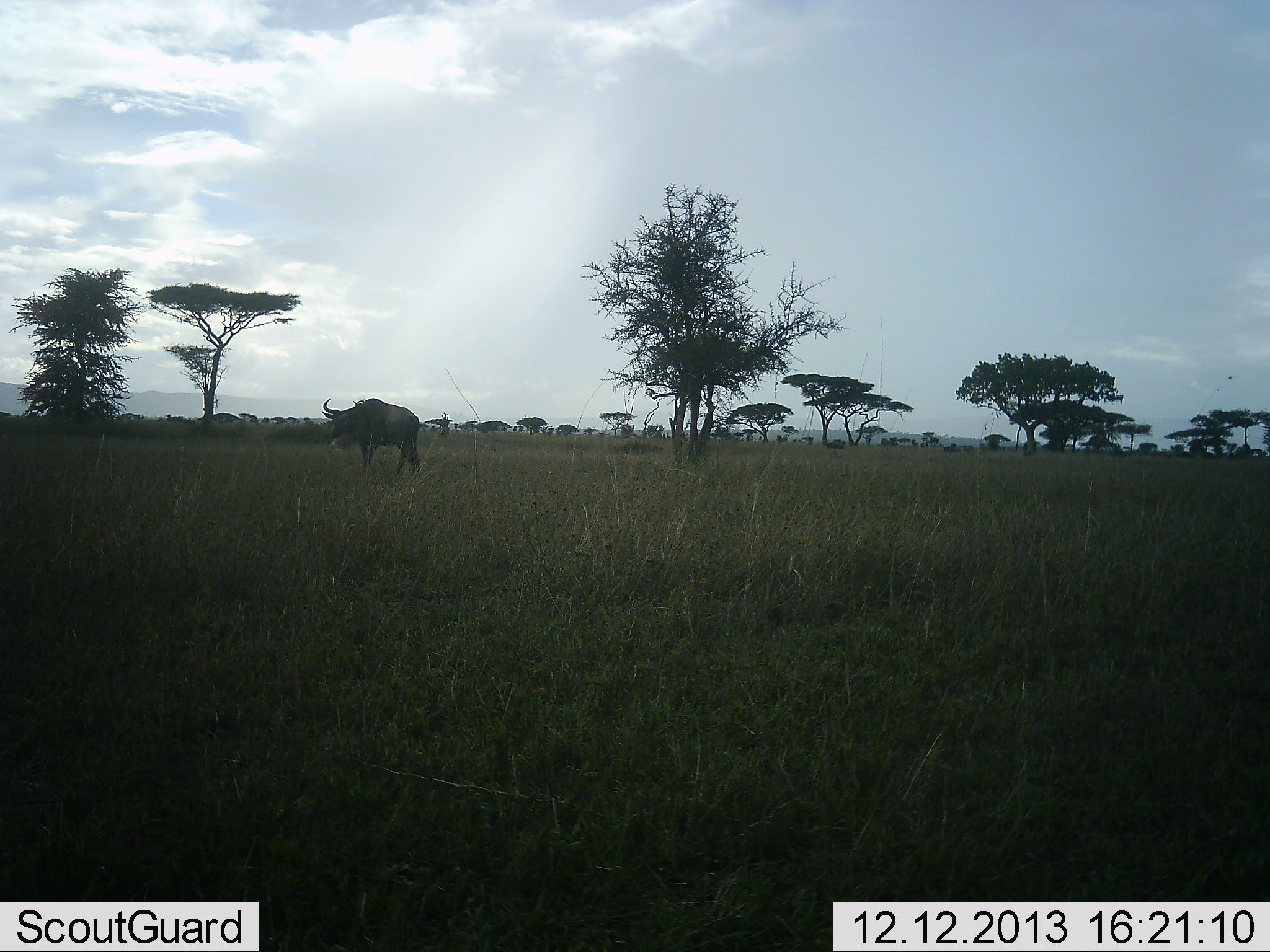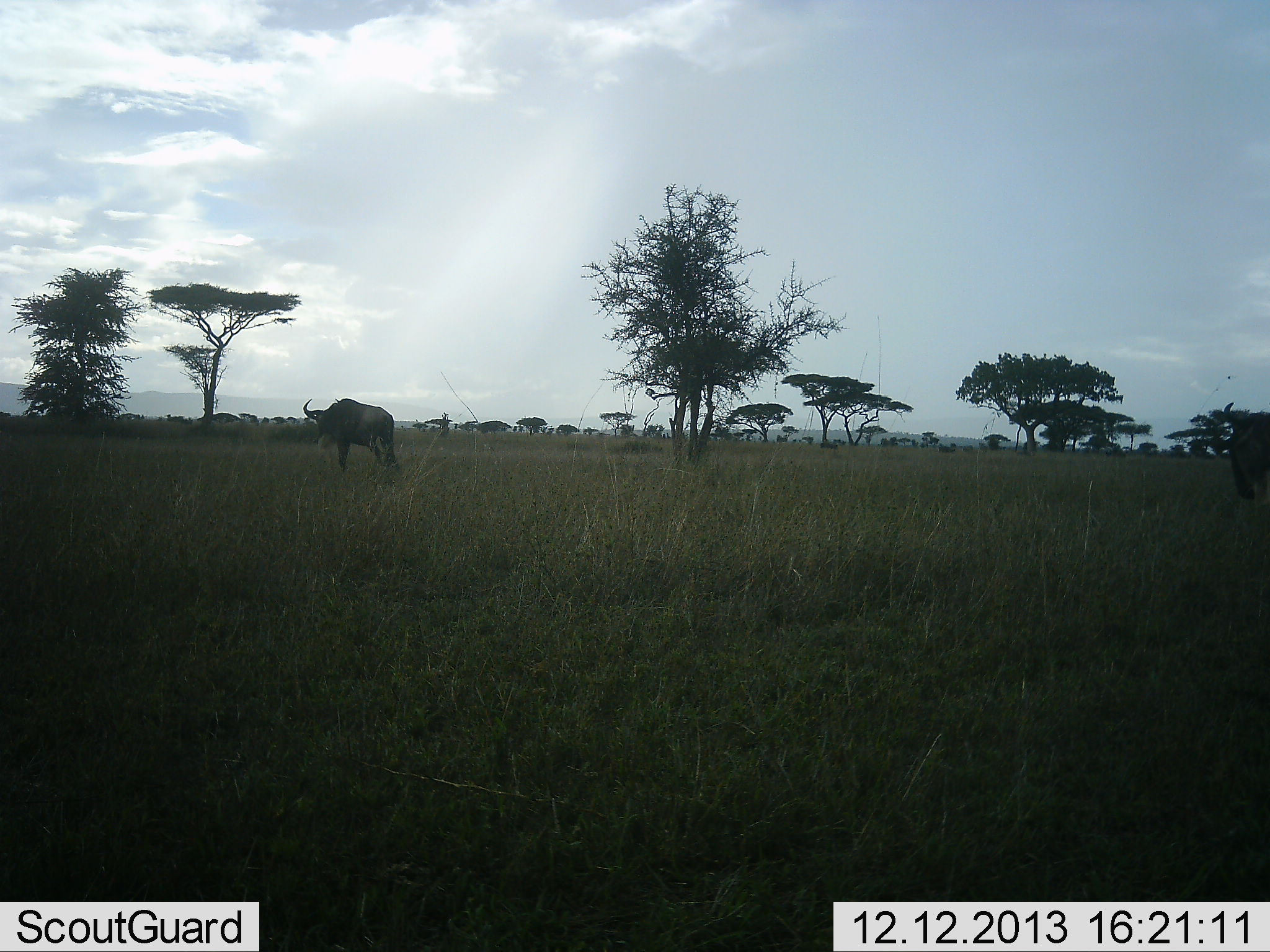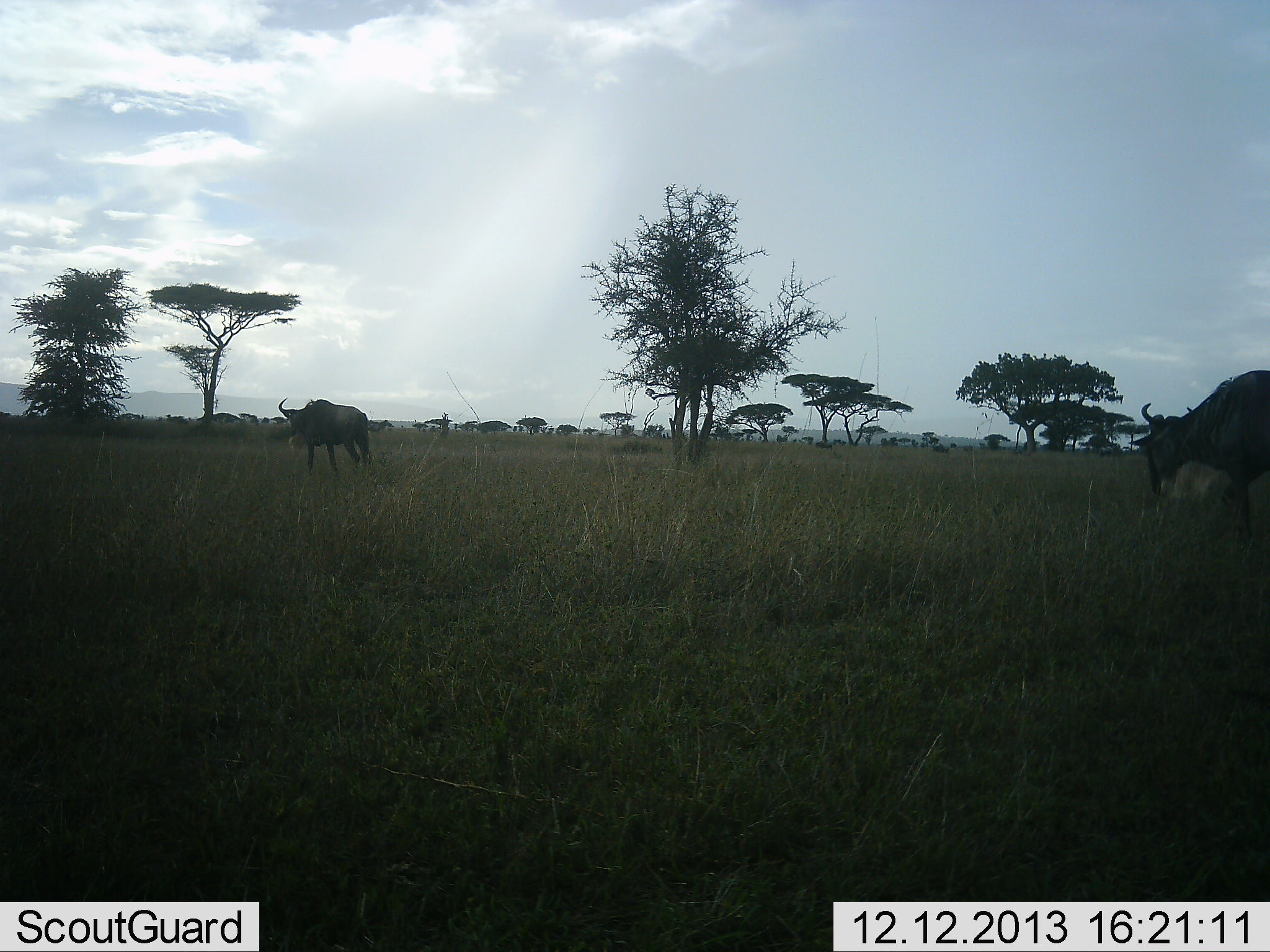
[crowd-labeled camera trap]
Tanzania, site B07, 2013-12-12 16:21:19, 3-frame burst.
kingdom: Animalia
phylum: Chordata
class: Mammalia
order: Artiodactyla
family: Bovidae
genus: Connochaetes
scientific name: Connochaetes taurinus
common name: blue wildebeest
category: wildebeest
Wildebeest (blue wildebeest) (Connochaetes taurinus), count 2. Behavior (volunteer vote fractions): standing 0%, resting 0%, moving 100%, interacting 0%. Young present (vote fraction): 0%. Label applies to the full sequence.